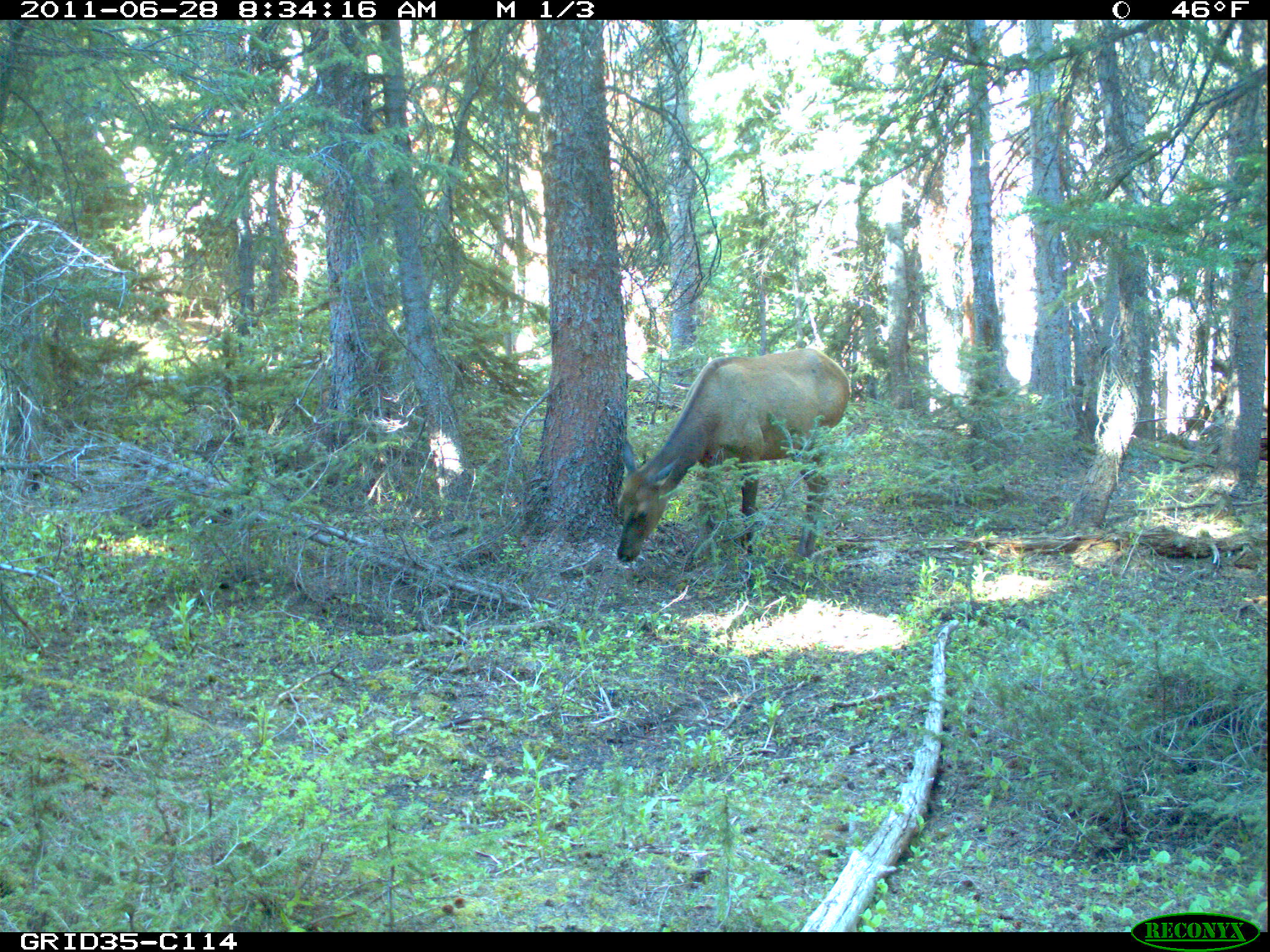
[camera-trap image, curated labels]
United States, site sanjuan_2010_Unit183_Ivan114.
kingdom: Animalia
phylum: Chordata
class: Mammalia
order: Artiodactyla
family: Cervidae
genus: Cervus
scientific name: Cervus elaphus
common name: red deer